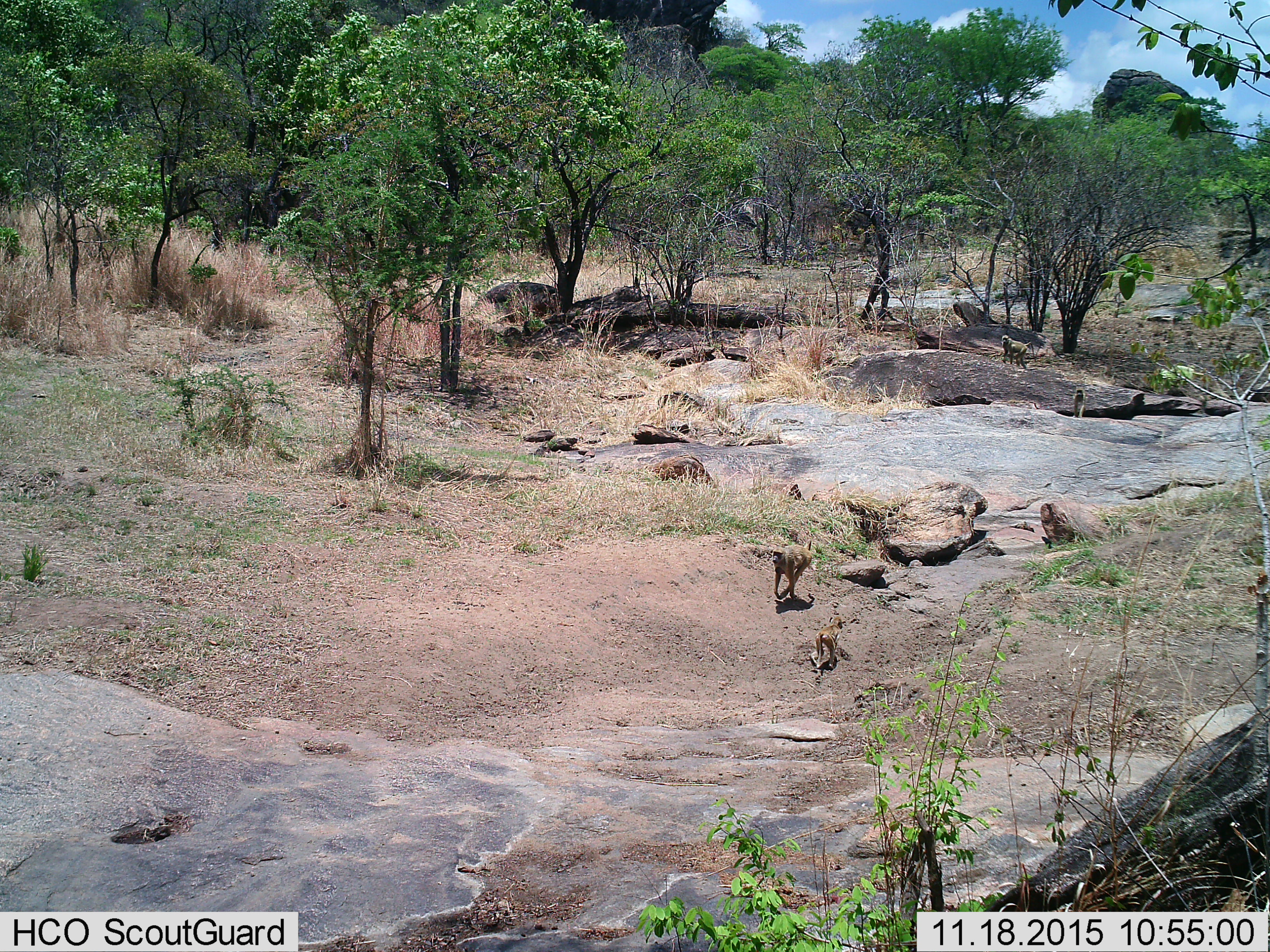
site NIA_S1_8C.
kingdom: Animalia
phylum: Chordata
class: Mammalia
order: Primates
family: Cercopithecidae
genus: Papio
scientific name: Papio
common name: baboon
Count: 3.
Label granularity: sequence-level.